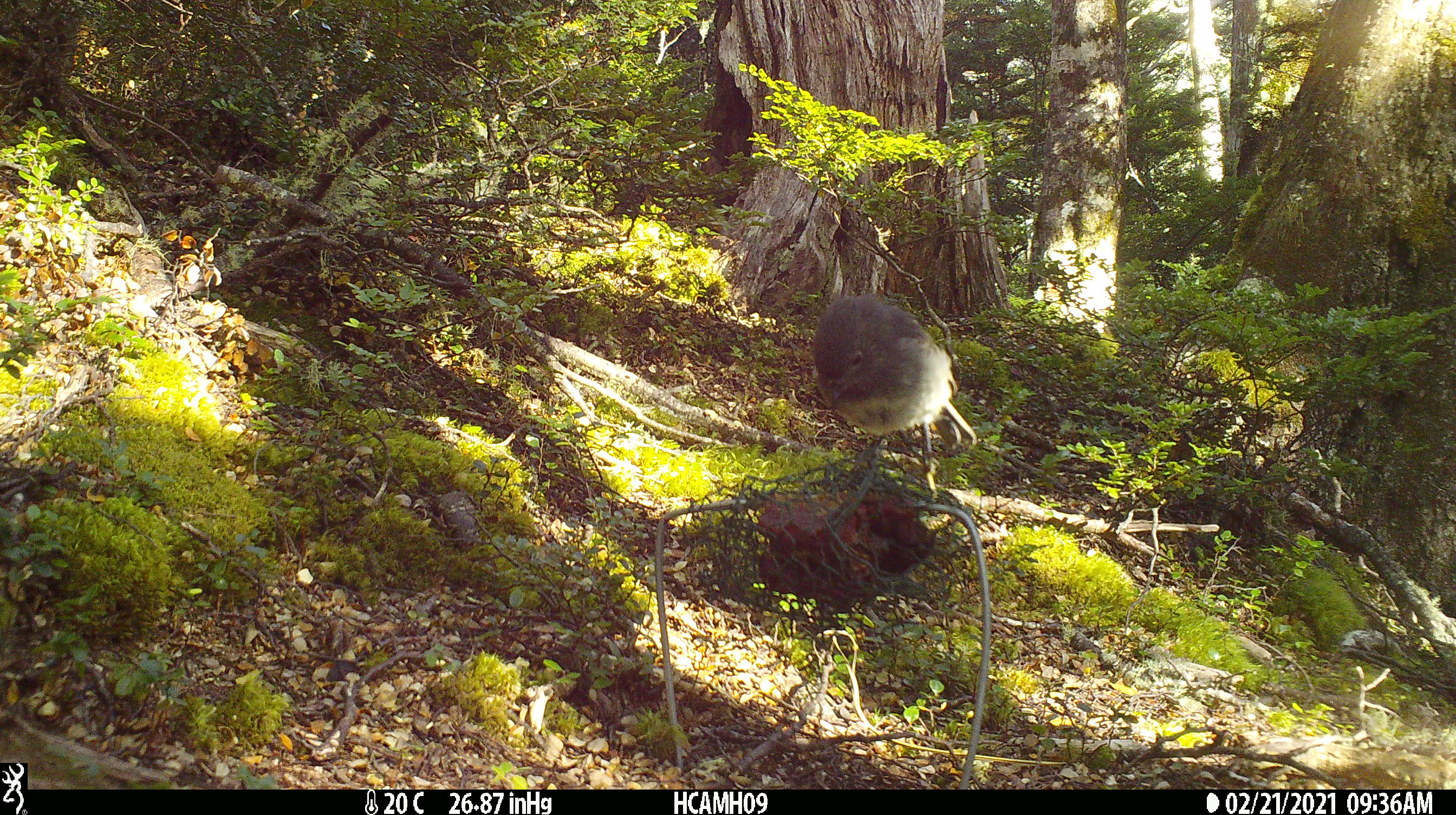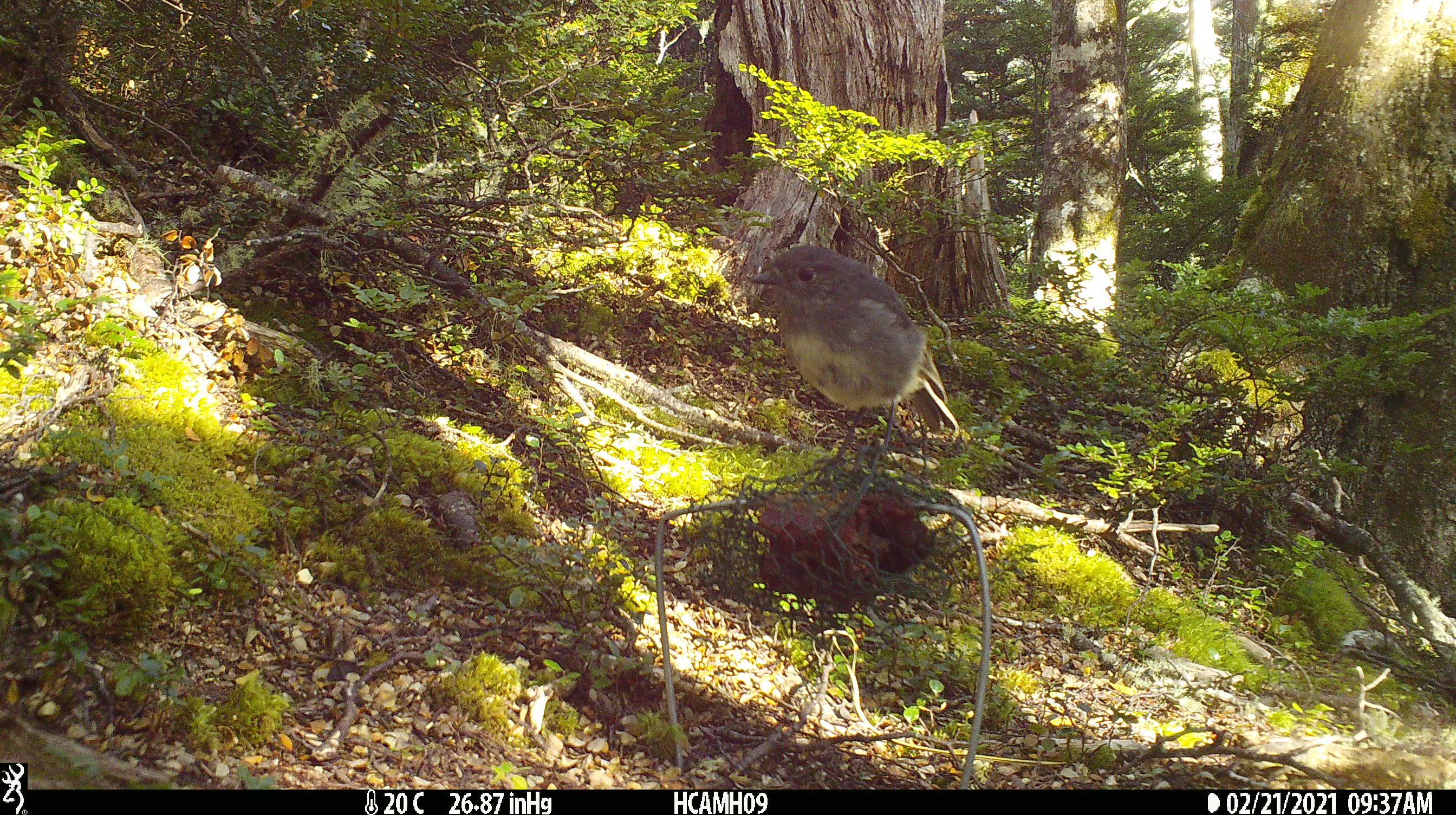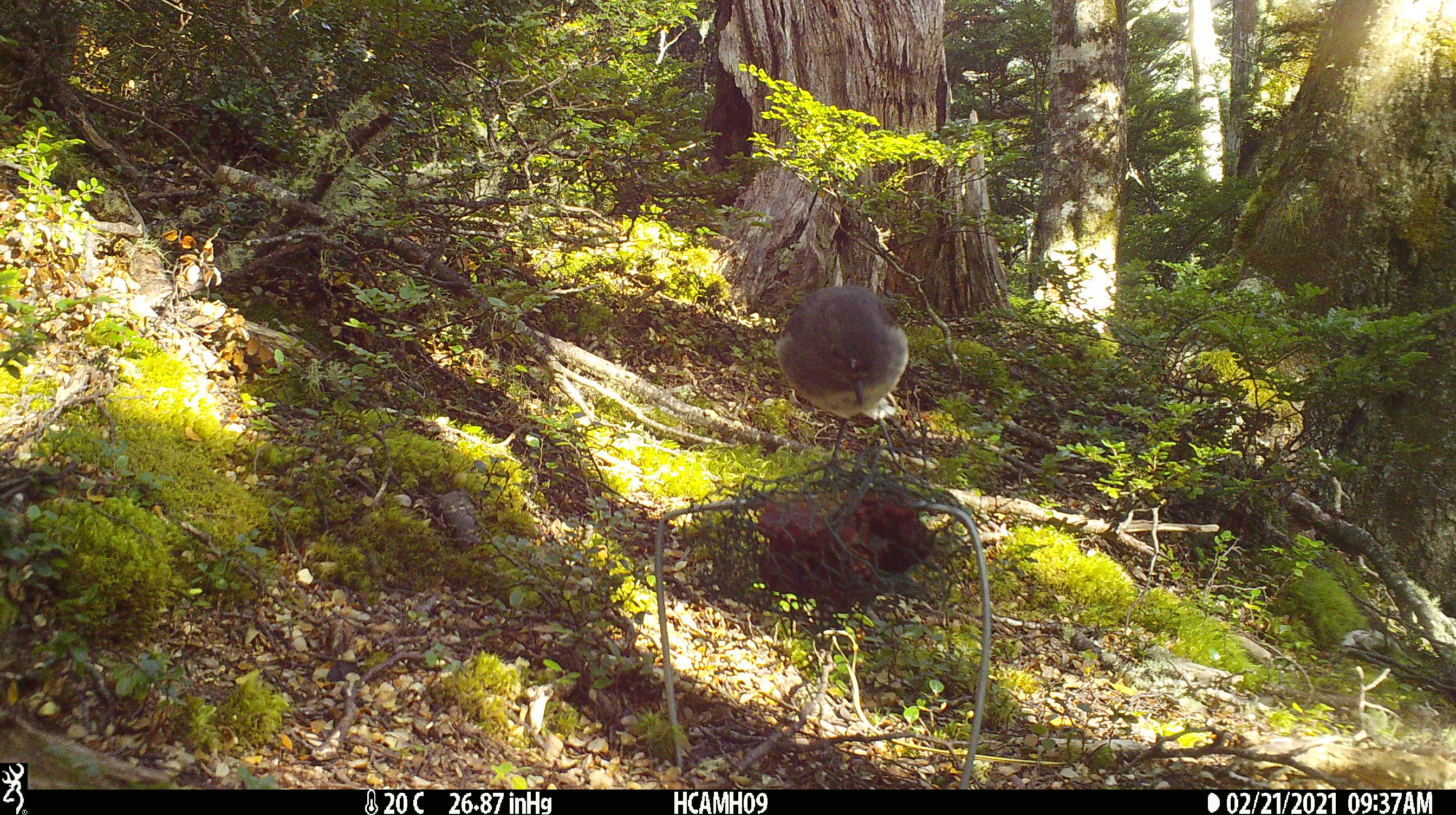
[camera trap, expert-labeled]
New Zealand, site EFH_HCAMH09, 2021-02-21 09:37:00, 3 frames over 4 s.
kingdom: Animalia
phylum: Chordata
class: Aves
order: Passeriformes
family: Petroicidae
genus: Petroica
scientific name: Petroica australis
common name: new zealand robin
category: robin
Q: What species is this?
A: Robin (new zealand robin) (Petroica australis).